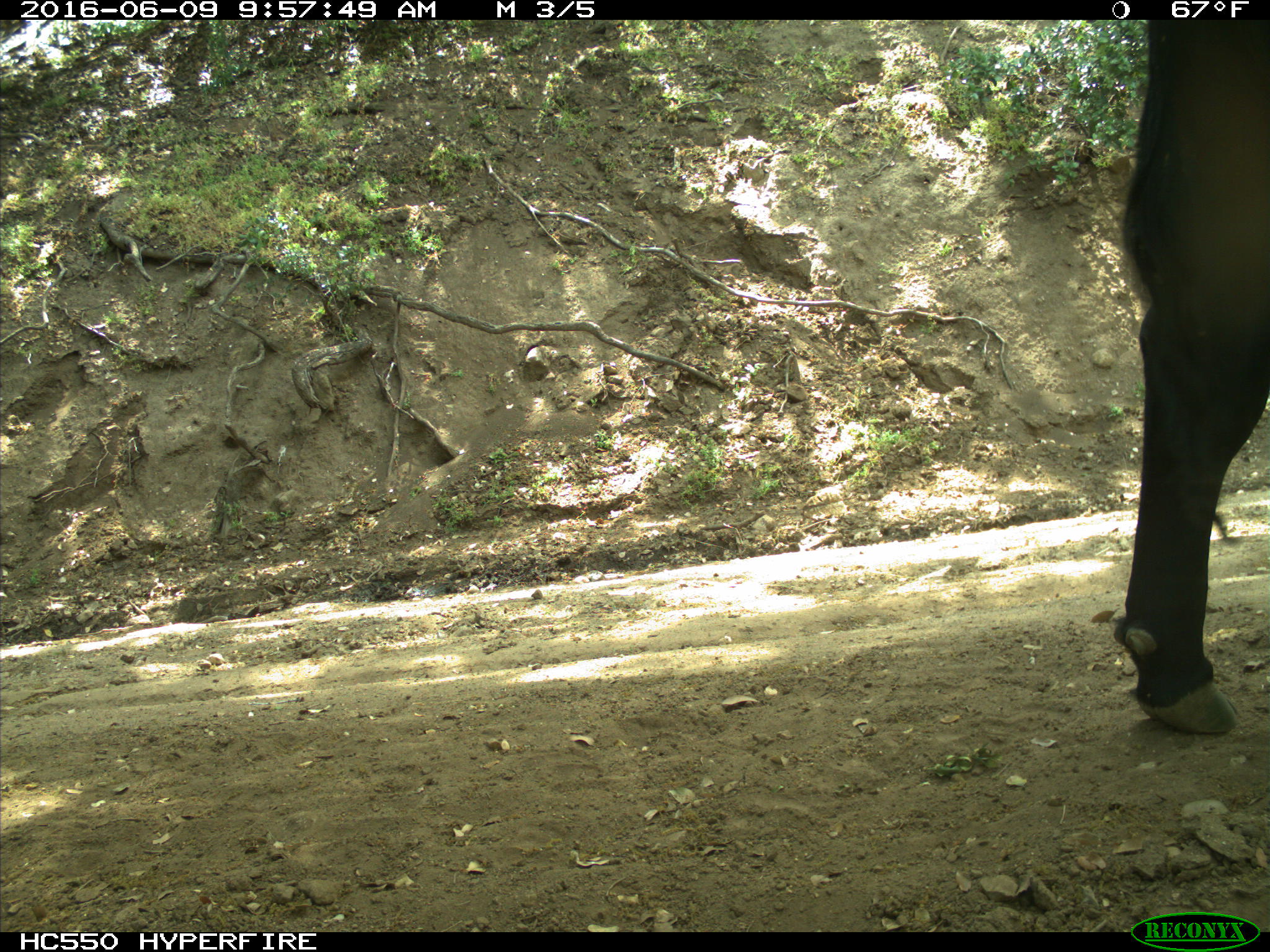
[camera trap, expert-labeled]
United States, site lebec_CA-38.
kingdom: Animalia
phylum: Chordata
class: Mammalia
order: Artiodactyla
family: Bovidae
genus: Bos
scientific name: Bos taurus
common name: domestic cow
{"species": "Bos taurus (domestic cow)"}